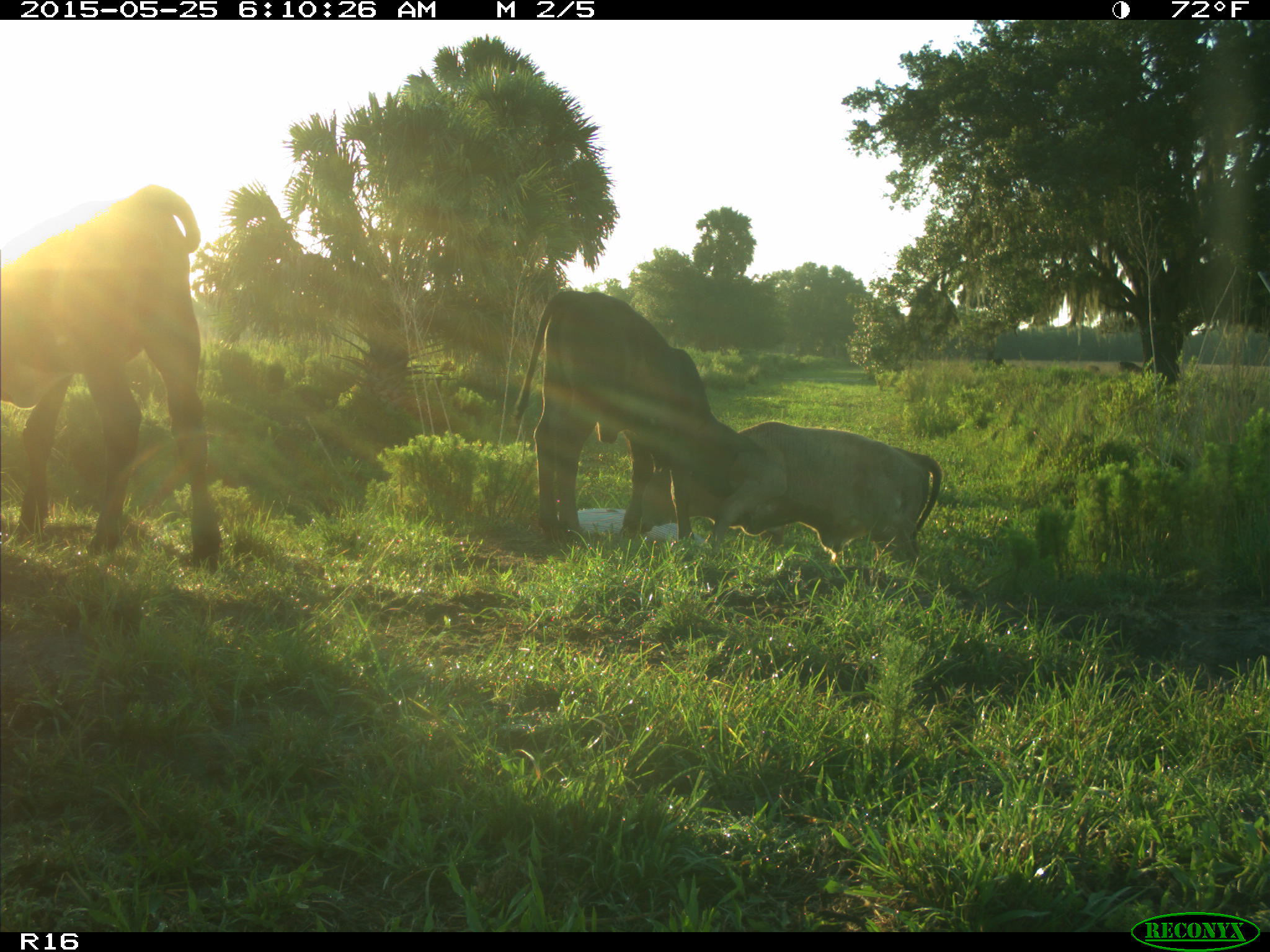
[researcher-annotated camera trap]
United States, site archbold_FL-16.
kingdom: Animalia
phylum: Chordata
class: Mammalia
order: Artiodactyla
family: Bovidae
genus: Bos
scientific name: Bos taurus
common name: domestic cow